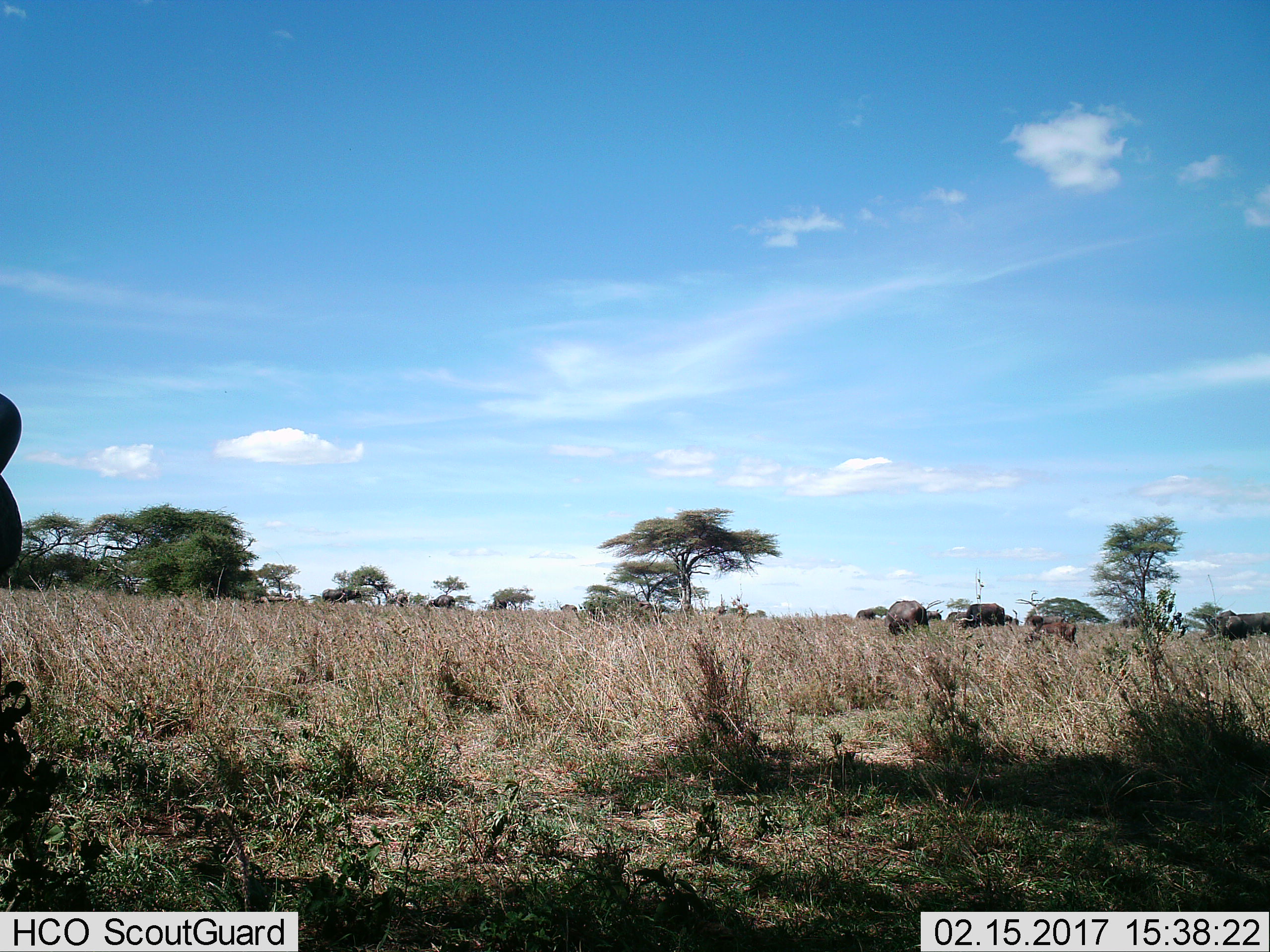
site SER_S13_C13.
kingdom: Animalia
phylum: Chordata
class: Mammalia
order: Artiodactyla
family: Bovidae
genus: Syncerus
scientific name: Syncerus caffer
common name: african buffalo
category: buffalo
Buffalo (african buffalo) (Syncerus caffer), count 11-50. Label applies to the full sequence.